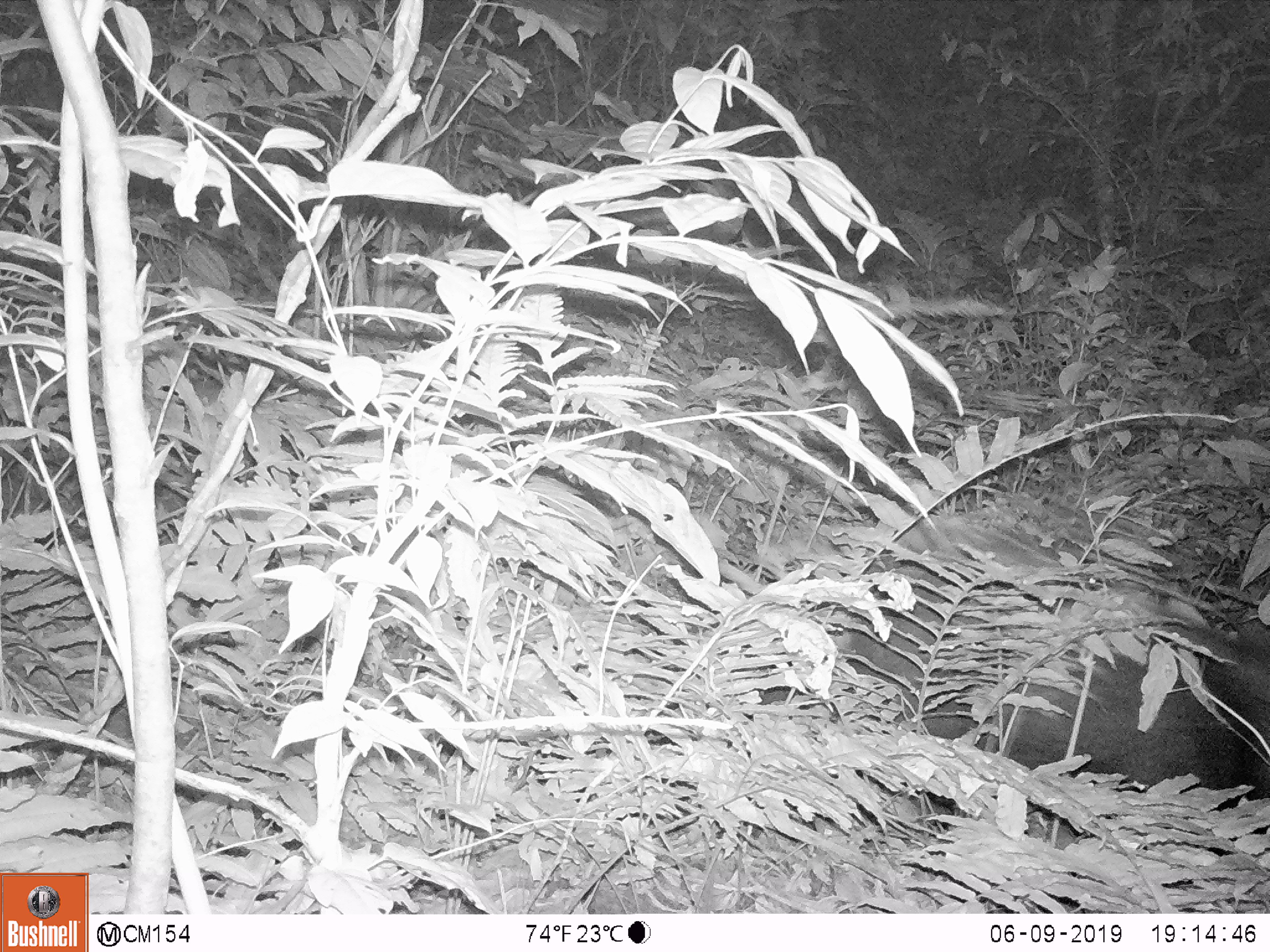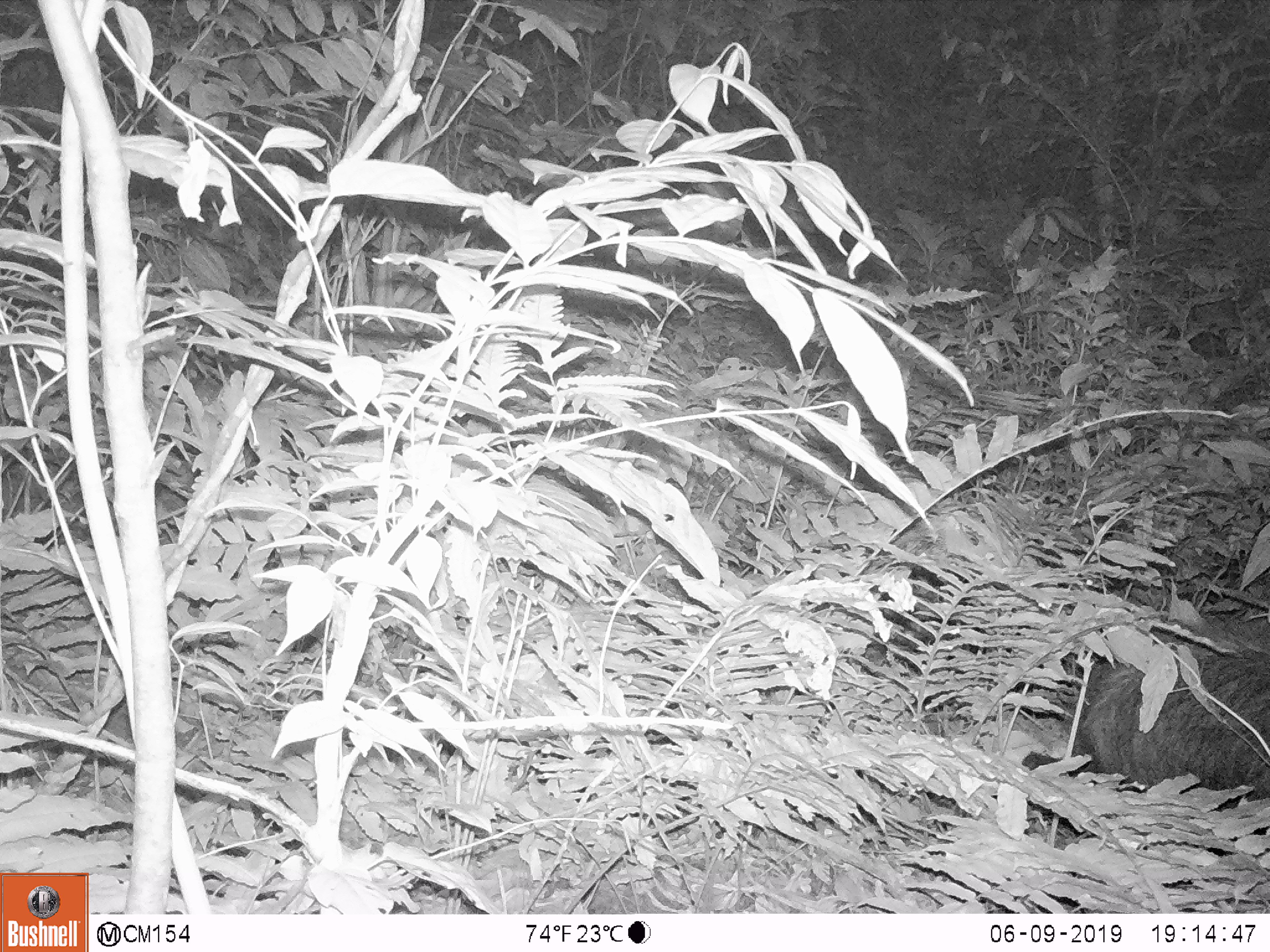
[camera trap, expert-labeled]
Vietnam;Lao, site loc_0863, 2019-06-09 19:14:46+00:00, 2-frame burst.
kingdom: Animalia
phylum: Chordata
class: Mammalia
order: Artiodactyla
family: Bovidae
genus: Capricornis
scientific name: Capricornis sumatraensis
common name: chinese serow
Chinese serow (Capricornis sumatraensis). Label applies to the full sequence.